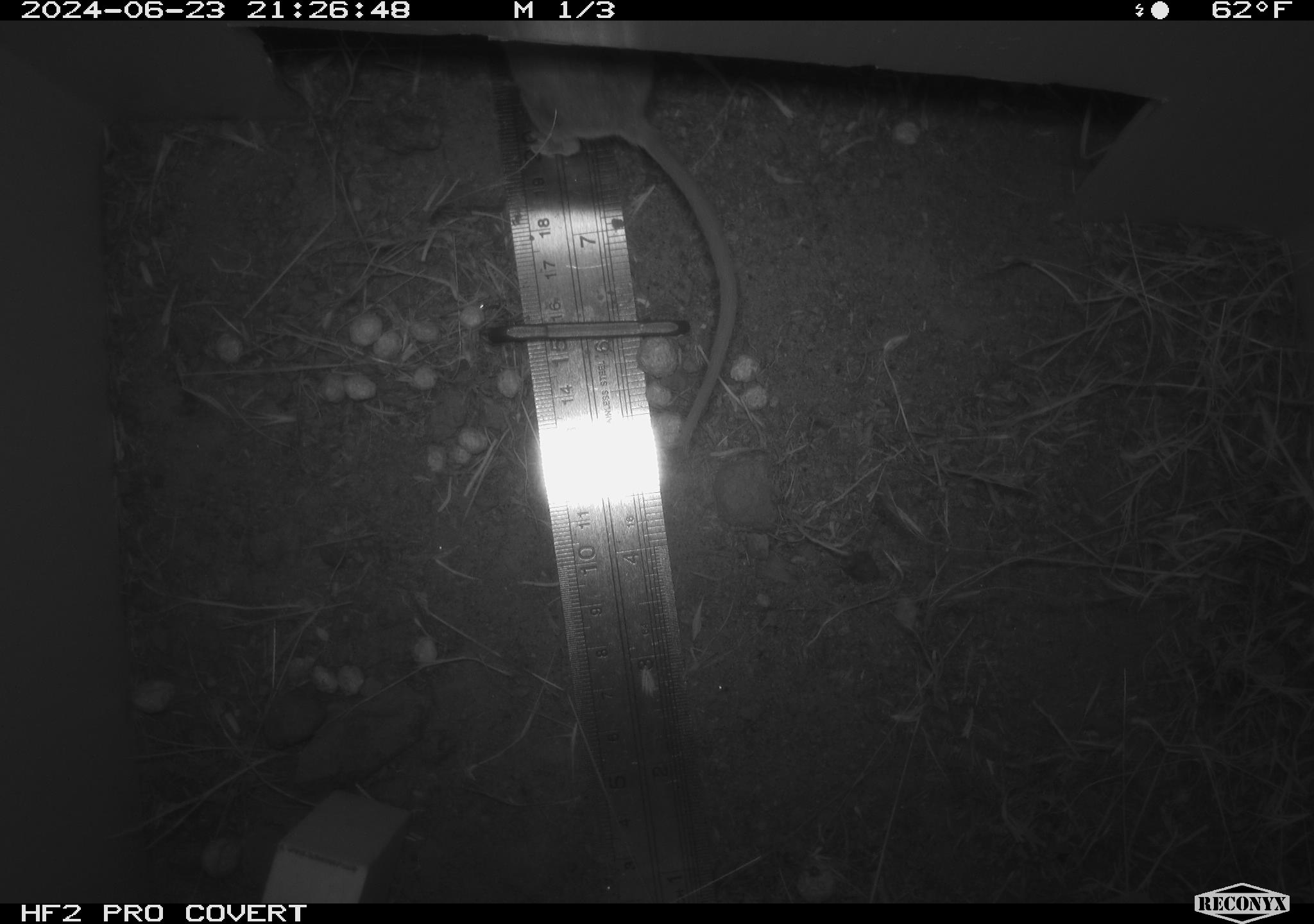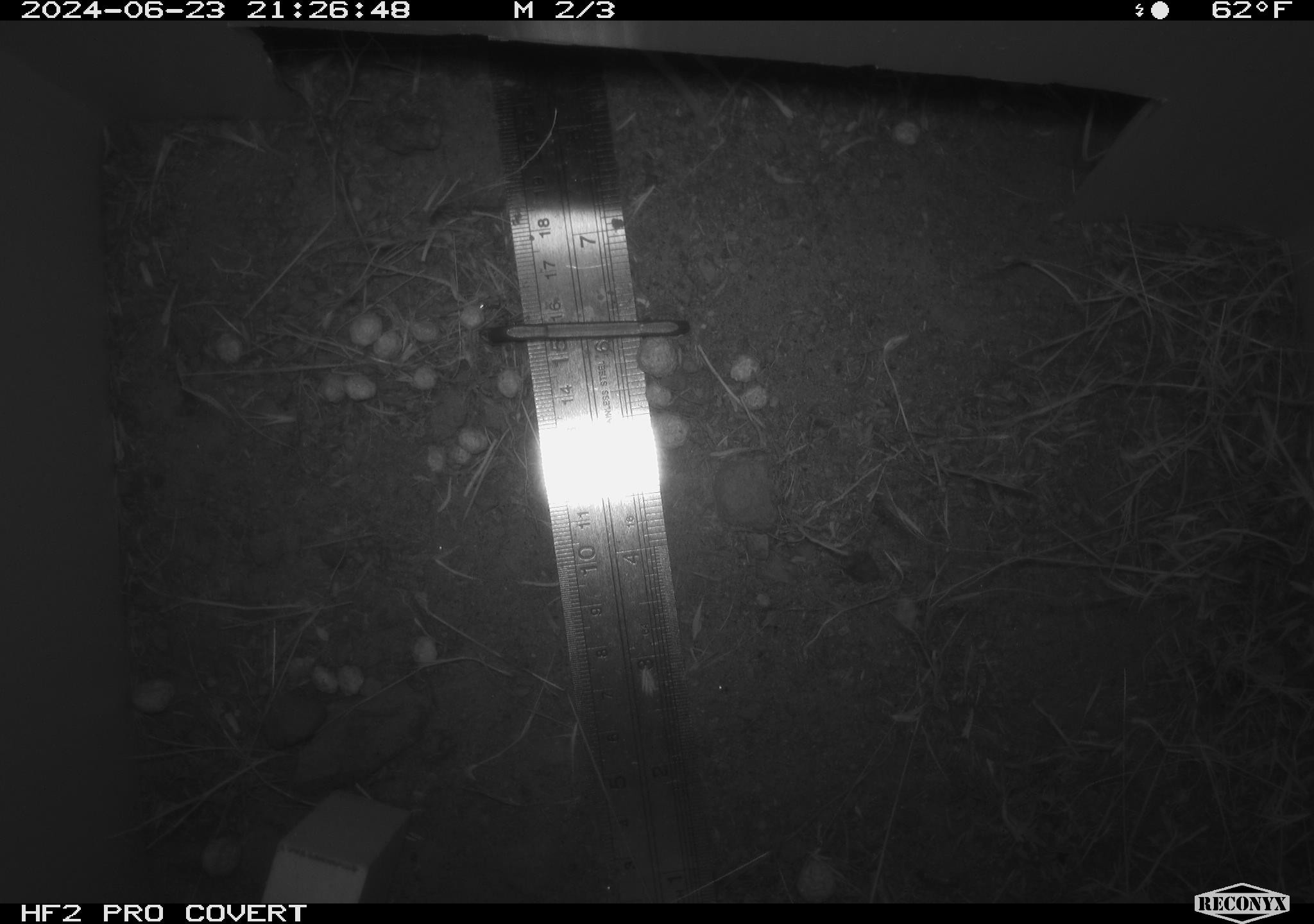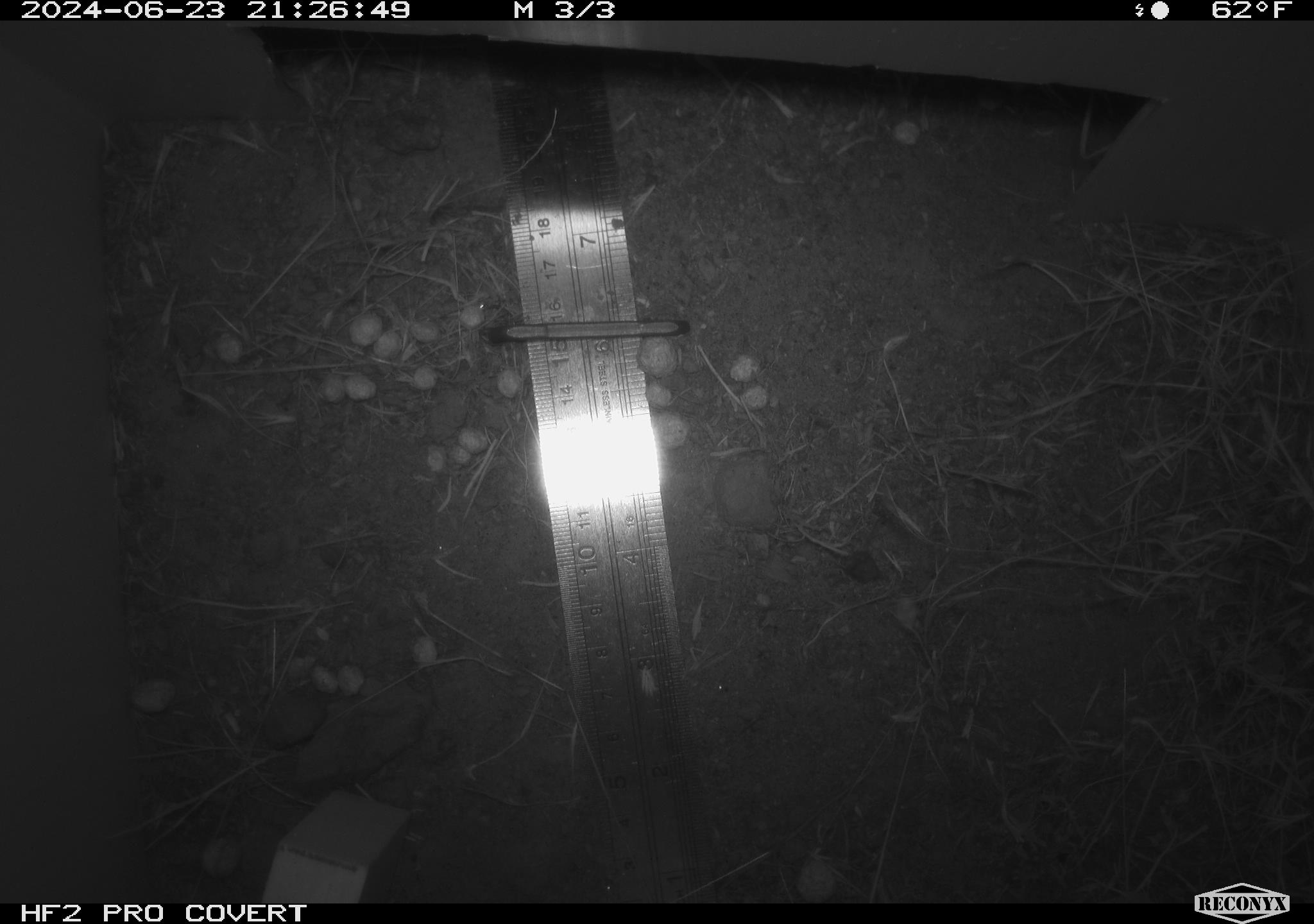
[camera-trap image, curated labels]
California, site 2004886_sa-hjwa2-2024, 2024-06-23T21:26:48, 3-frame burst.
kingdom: Animalia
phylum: Chordata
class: Mammalia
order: Rodentia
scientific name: Rodentia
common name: rodent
Rodent (Rodentia).